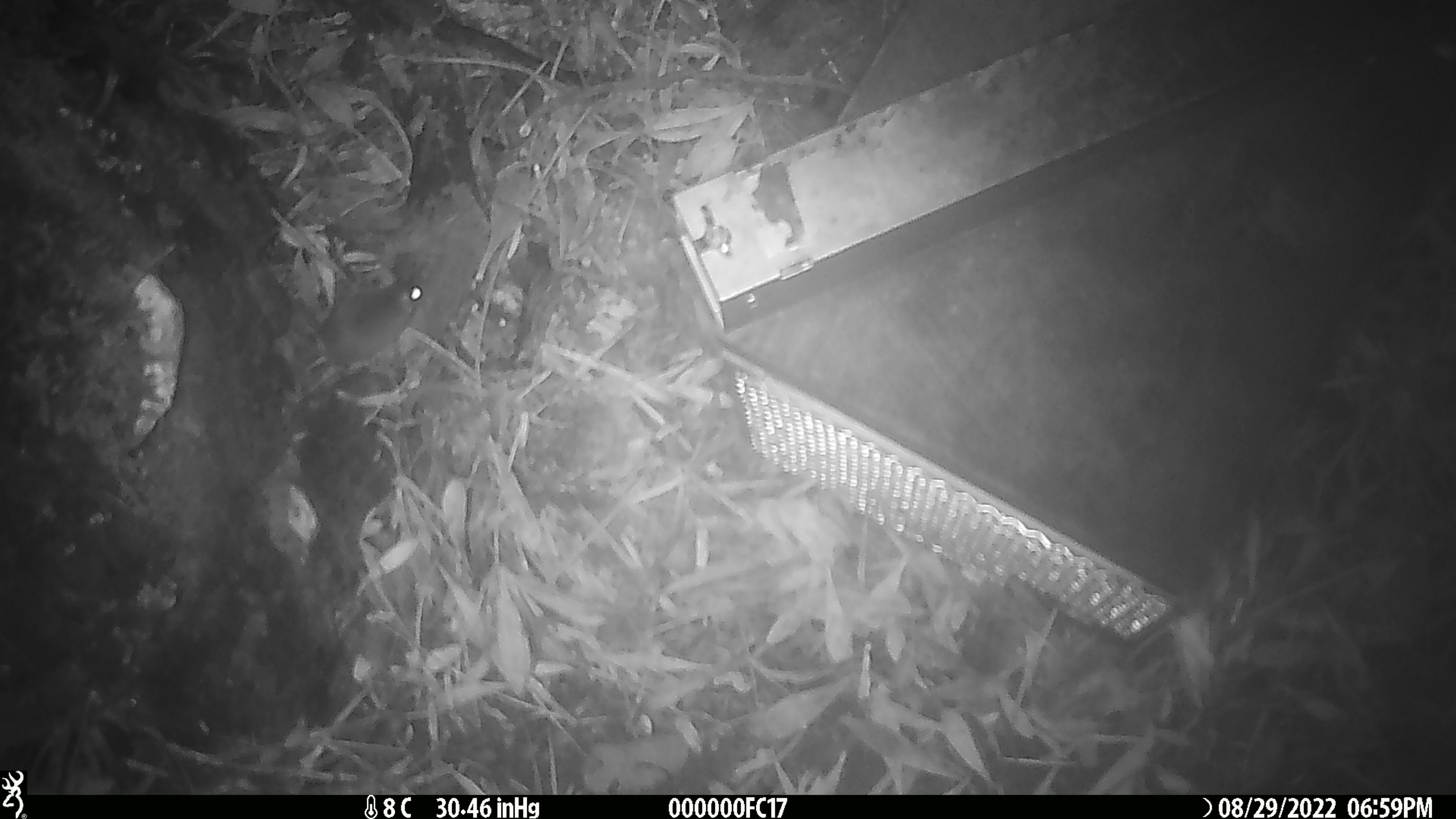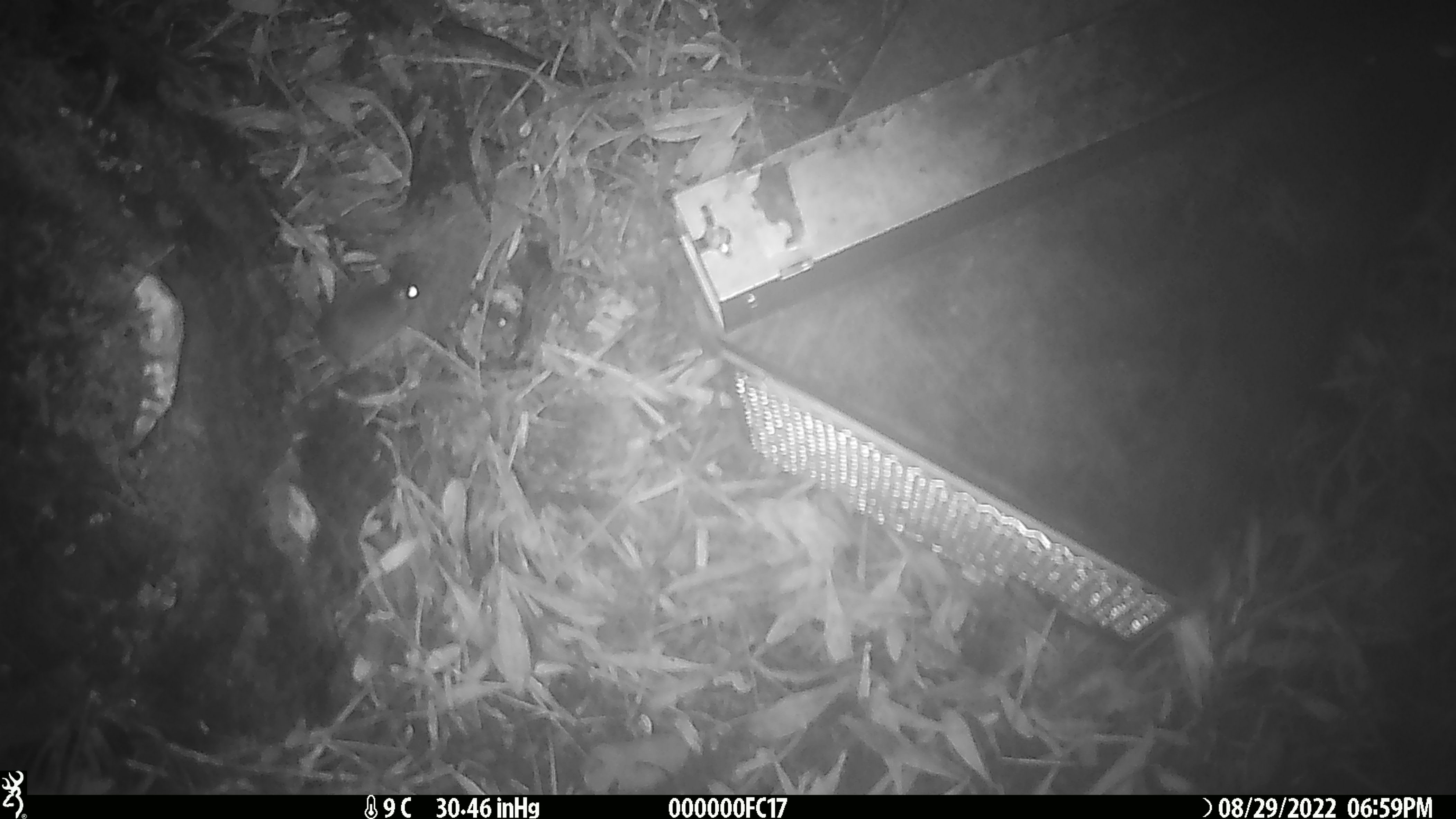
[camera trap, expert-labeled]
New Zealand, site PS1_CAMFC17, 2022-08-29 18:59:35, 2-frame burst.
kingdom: Animalia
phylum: Chordata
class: Mammalia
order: Rodentia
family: Muridae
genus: Mus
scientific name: Mus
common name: mouse